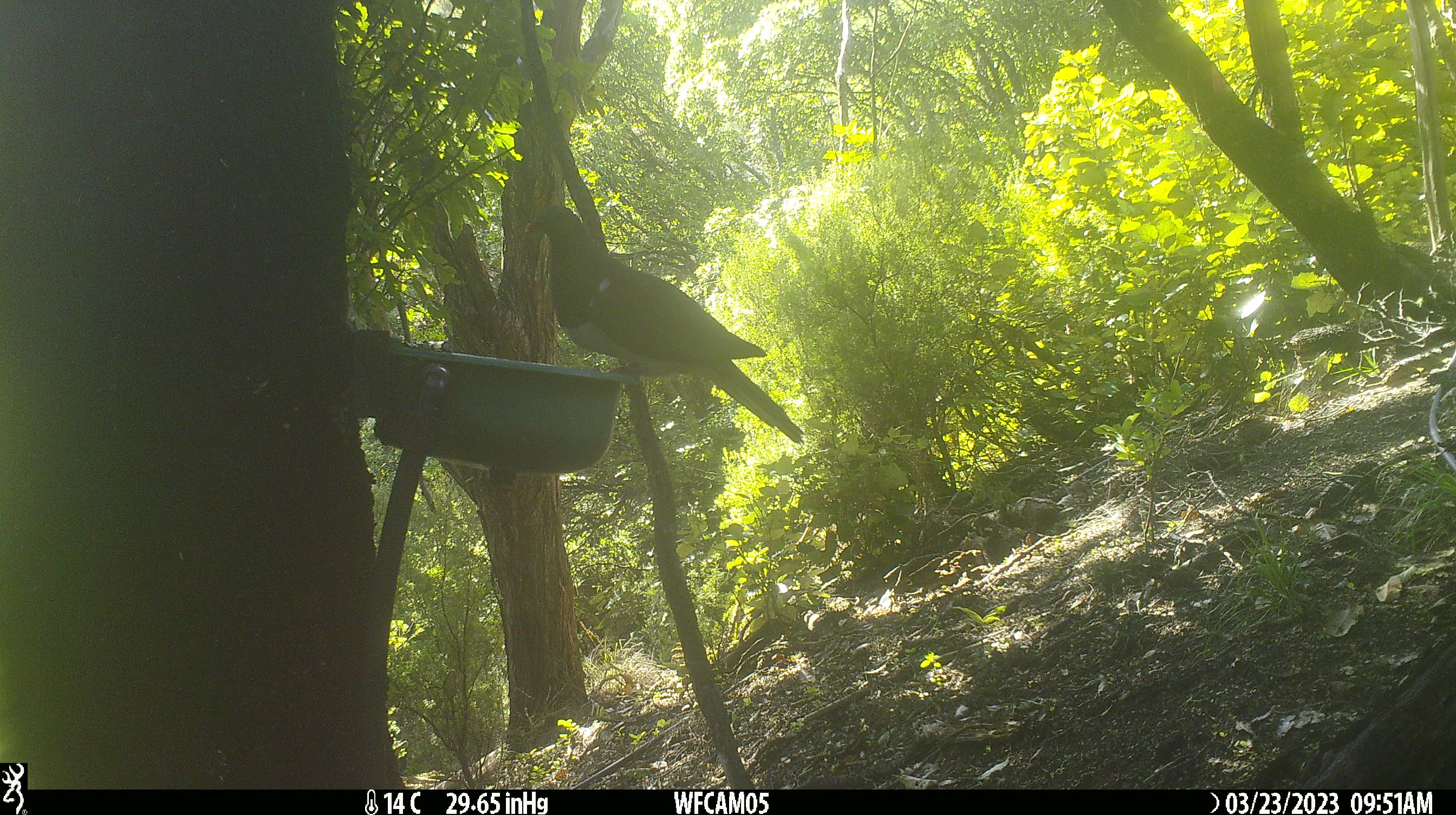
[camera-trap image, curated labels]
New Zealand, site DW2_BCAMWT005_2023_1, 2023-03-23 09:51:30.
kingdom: Animalia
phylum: Chordata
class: Aves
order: Columbiformes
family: Columbidae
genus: Hemiphaga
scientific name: Hemiphaga novaeseelandiae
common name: new zealand pigeon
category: kereru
Kereru (new zealand pigeon) (Hemiphaga novaeseelandiae).